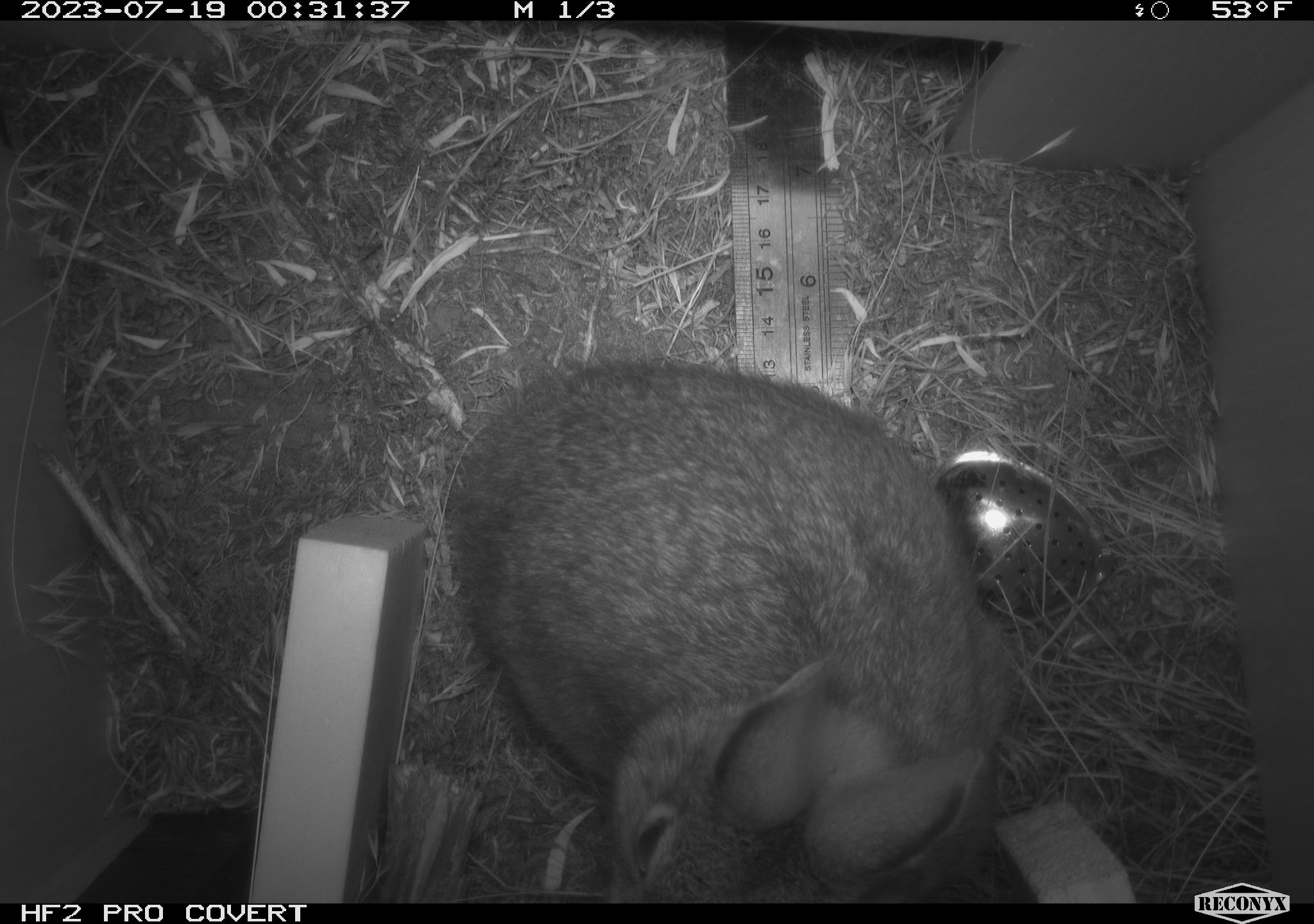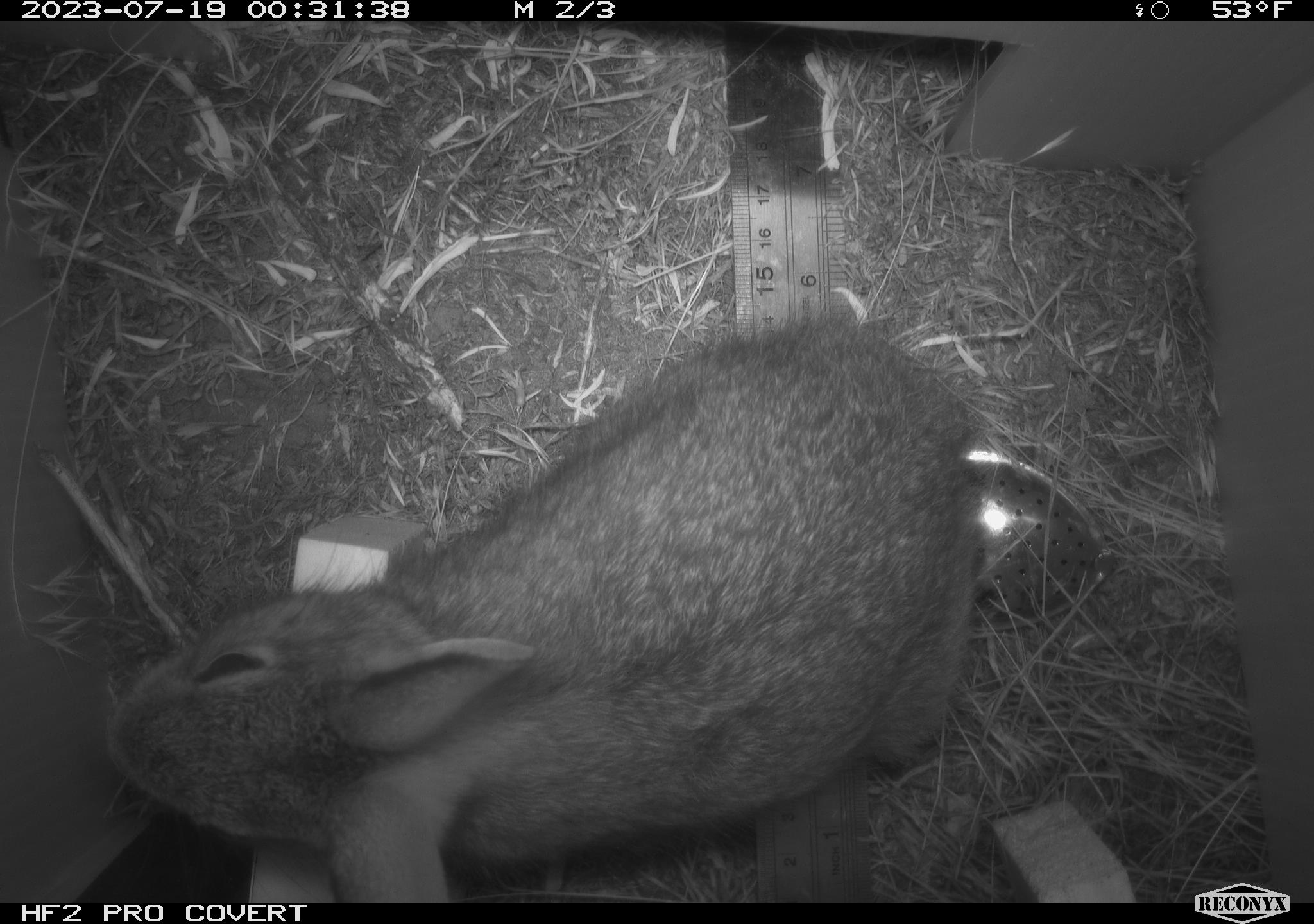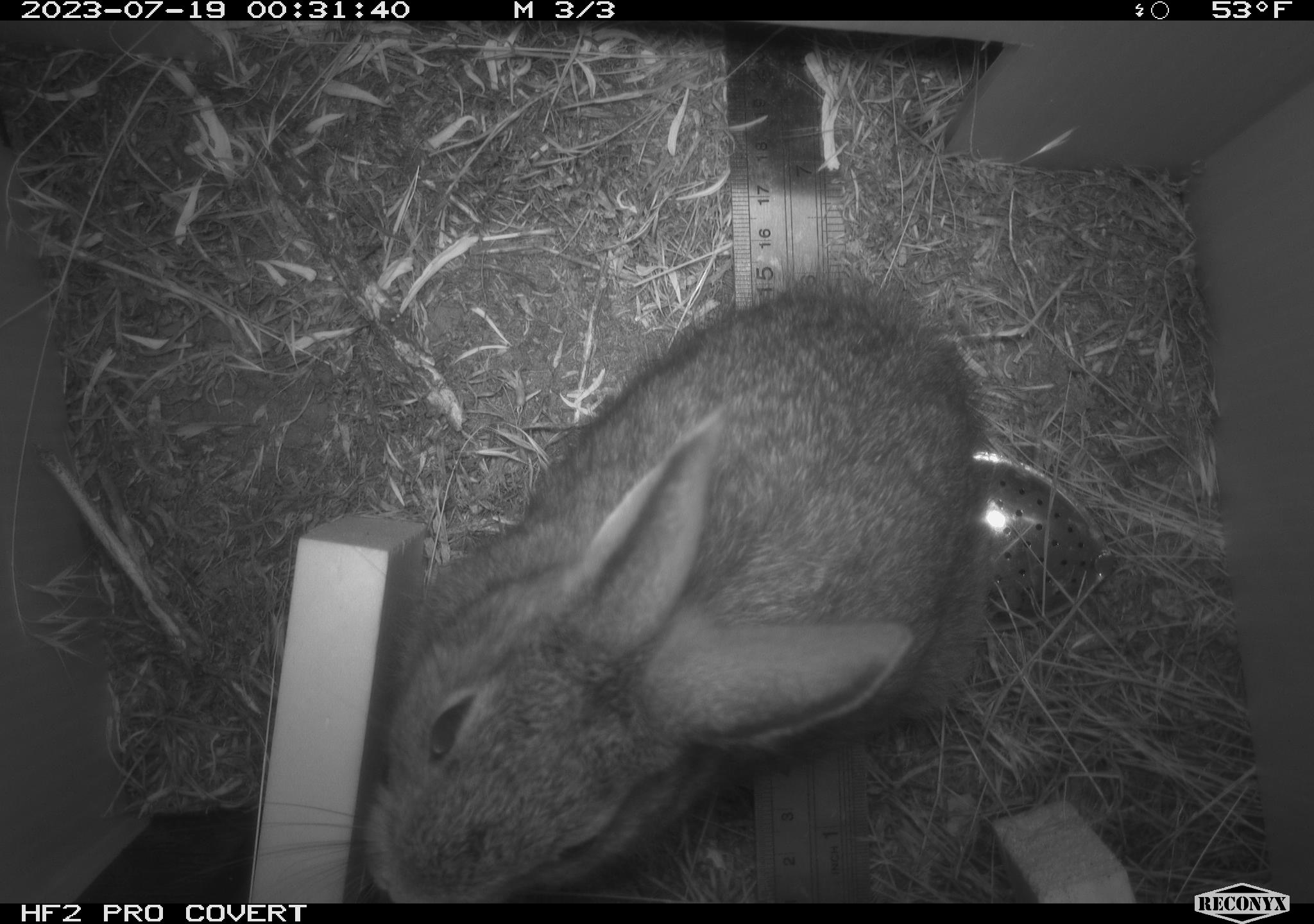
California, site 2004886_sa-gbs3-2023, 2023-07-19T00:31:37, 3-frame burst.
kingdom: Animalia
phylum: Chordata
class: Mammalia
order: Lagomorpha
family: Leporidae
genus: Sylvilagus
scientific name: Sylvilagus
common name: cottontail rabbits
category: sylvilagus species